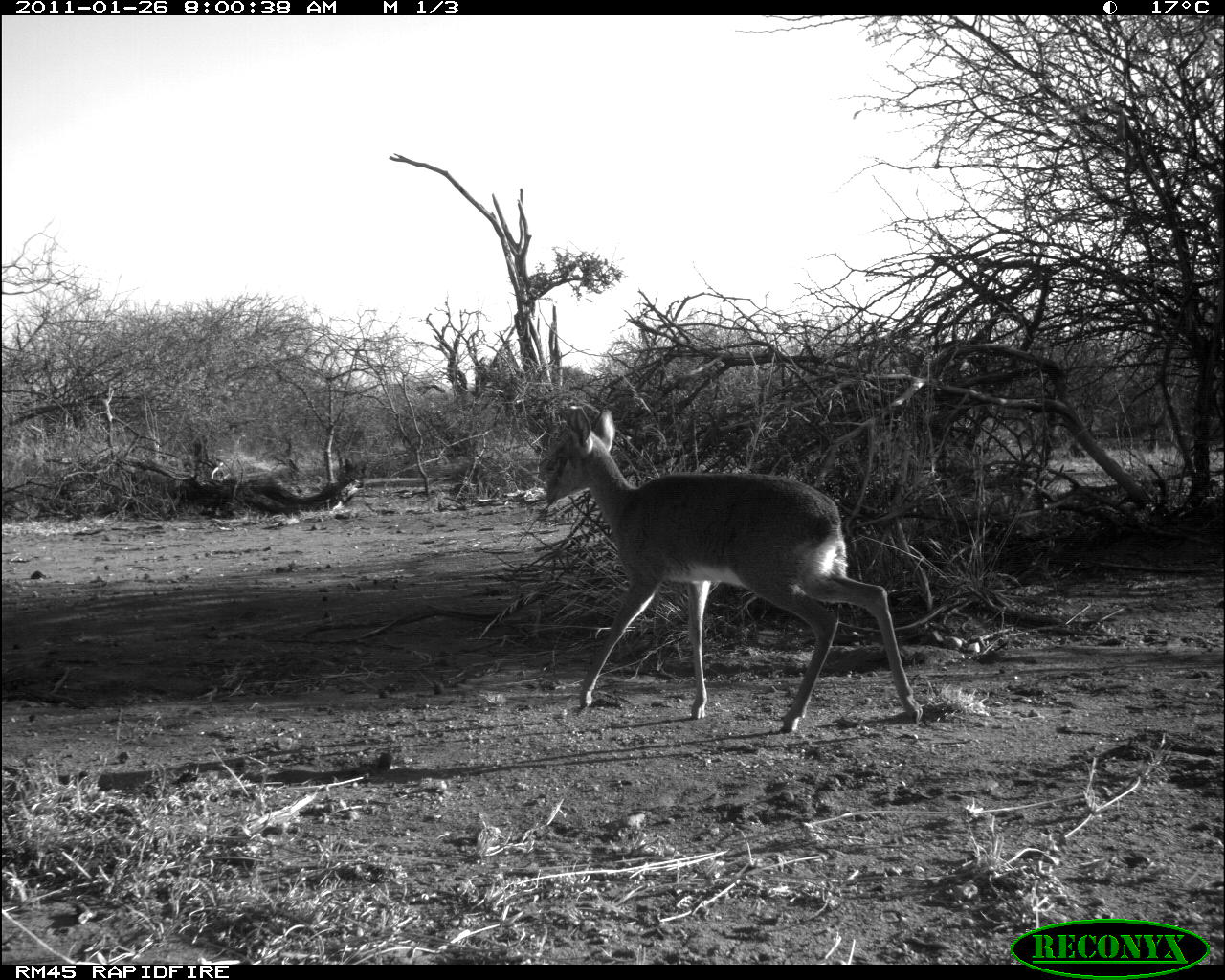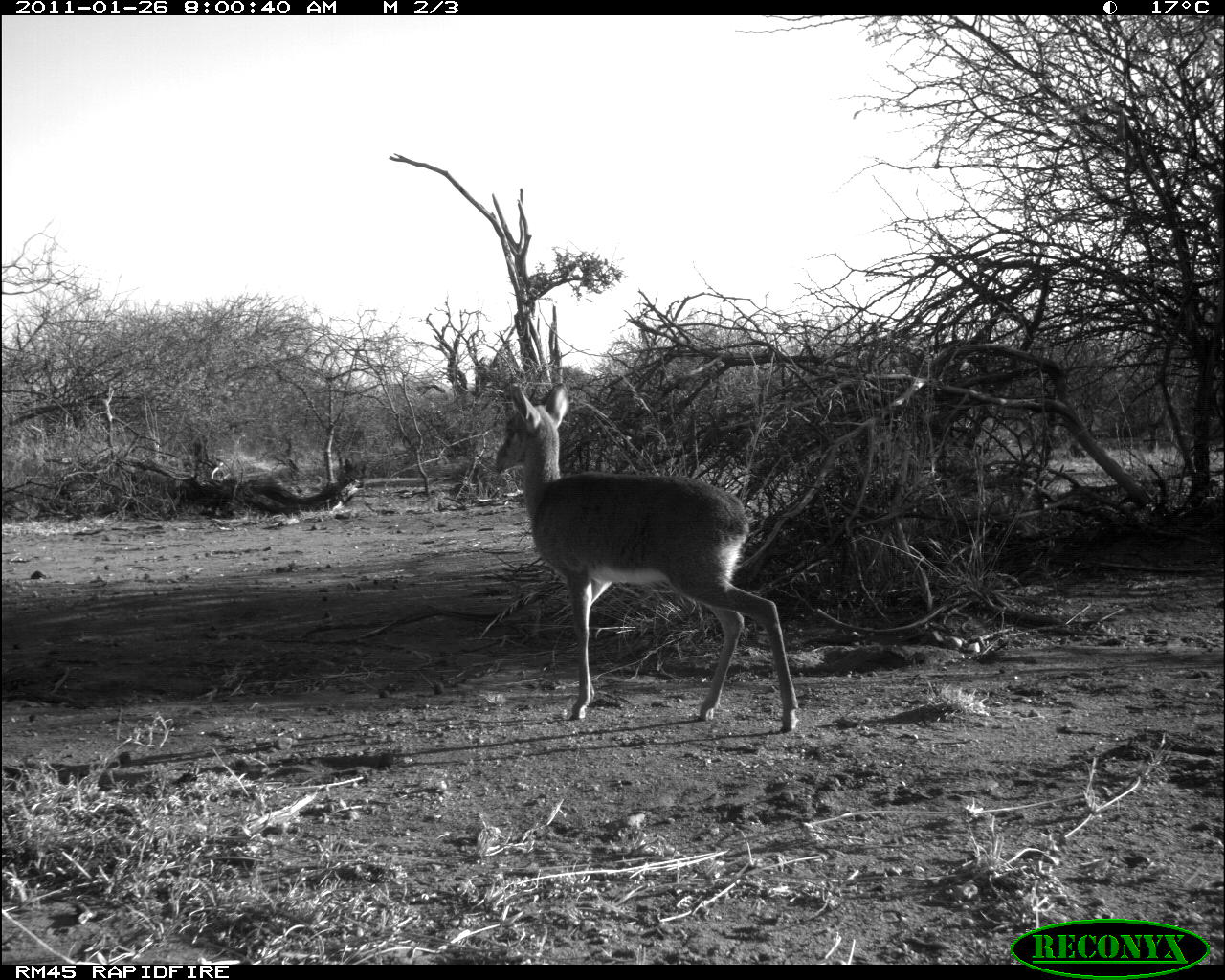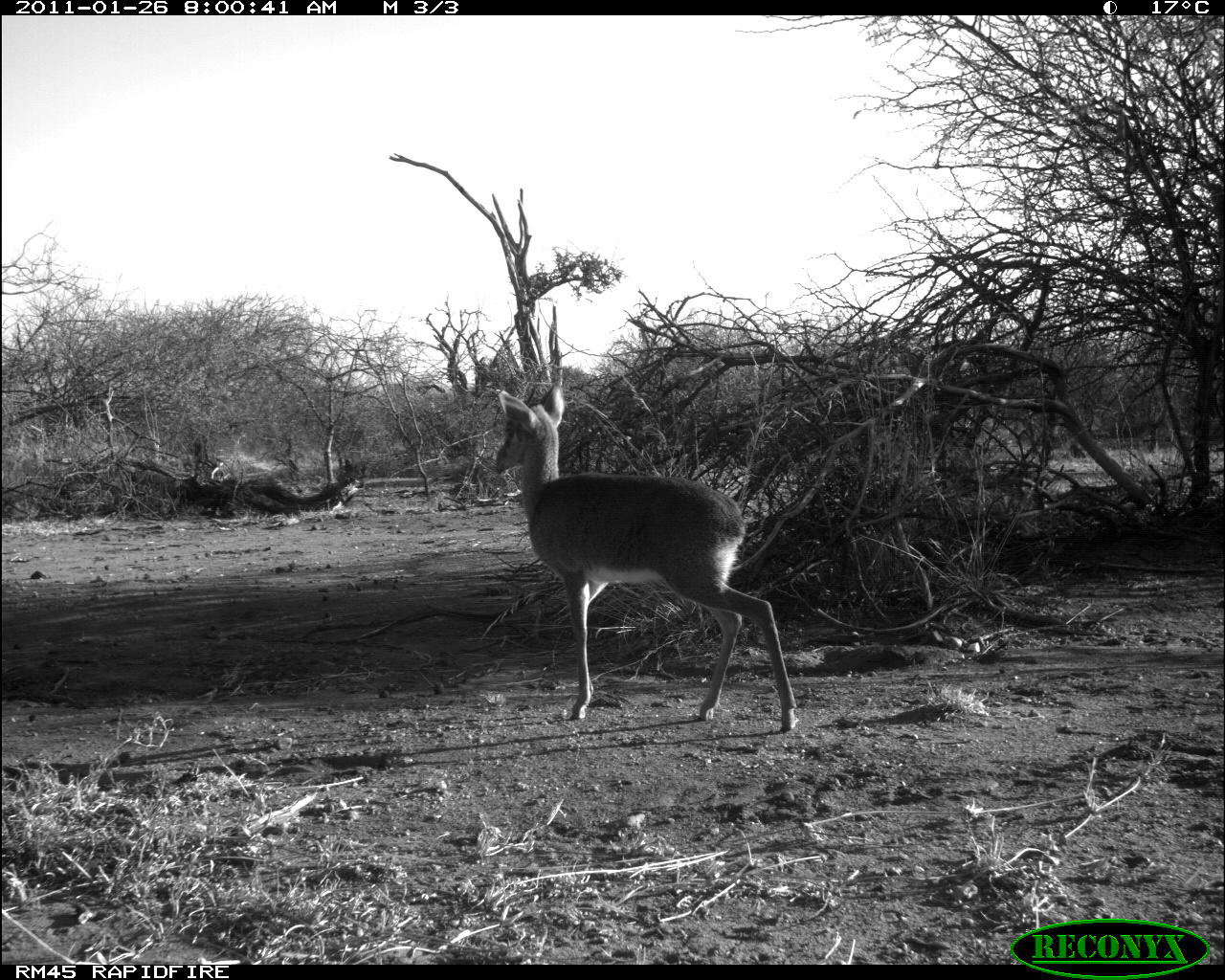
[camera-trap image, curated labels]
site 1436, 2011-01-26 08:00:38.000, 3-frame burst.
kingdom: Animalia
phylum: Chordata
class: Mammalia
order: Artiodactyla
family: Bovidae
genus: Madoqua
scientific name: Madoqua guentheri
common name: günther's dik-dik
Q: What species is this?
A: Madoqua guentheri (günther's dik-dik).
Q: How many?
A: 1.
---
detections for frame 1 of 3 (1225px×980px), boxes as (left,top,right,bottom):
madoqua guentheri: (543,403,924,735)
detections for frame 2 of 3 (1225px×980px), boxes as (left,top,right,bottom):
madoqua guentheri: (486,379,799,734)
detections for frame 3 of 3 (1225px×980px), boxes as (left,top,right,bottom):
madoqua guentheri: (487,379,797,733)